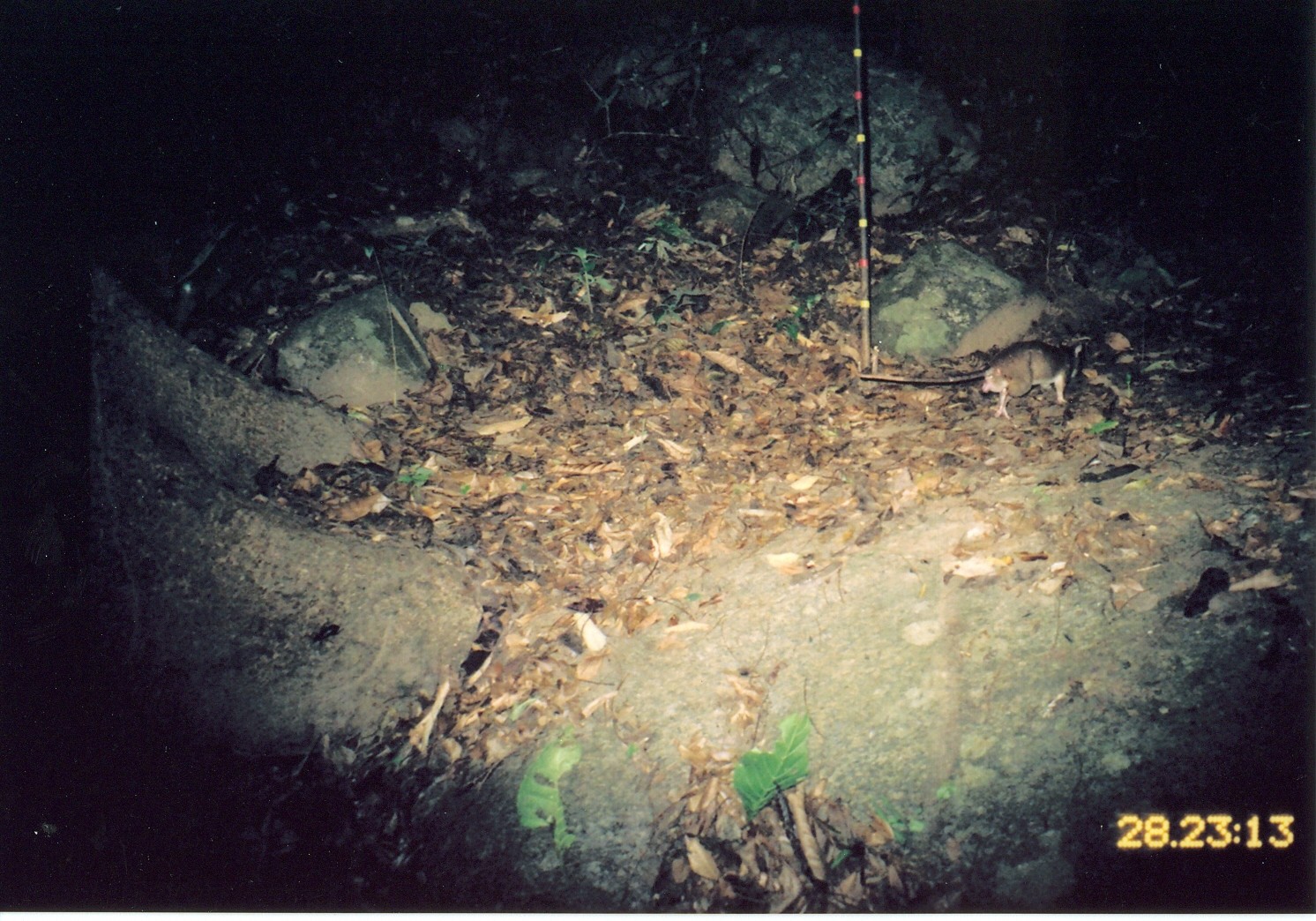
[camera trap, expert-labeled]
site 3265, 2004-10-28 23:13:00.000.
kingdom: Animalia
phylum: Chordata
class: Mammalia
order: Rodentia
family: Nesomyidae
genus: Cricetomys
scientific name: Cricetomys gambianus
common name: african giant pouched rat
Cricetomys gambianus (african giant pouched rat), count 1.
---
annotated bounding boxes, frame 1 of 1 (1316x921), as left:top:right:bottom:
cricetomys gambianus: 859:336:1083:419